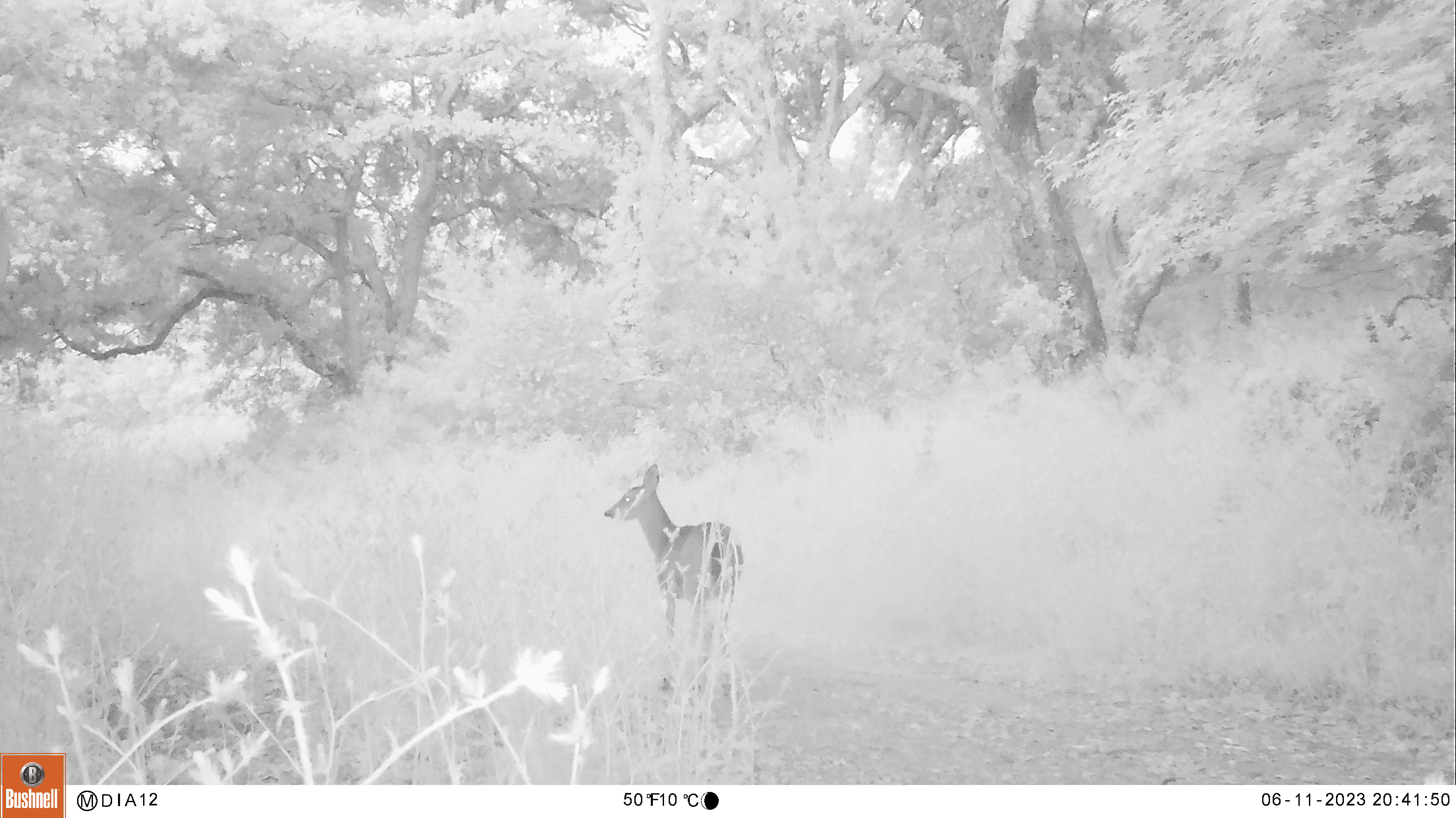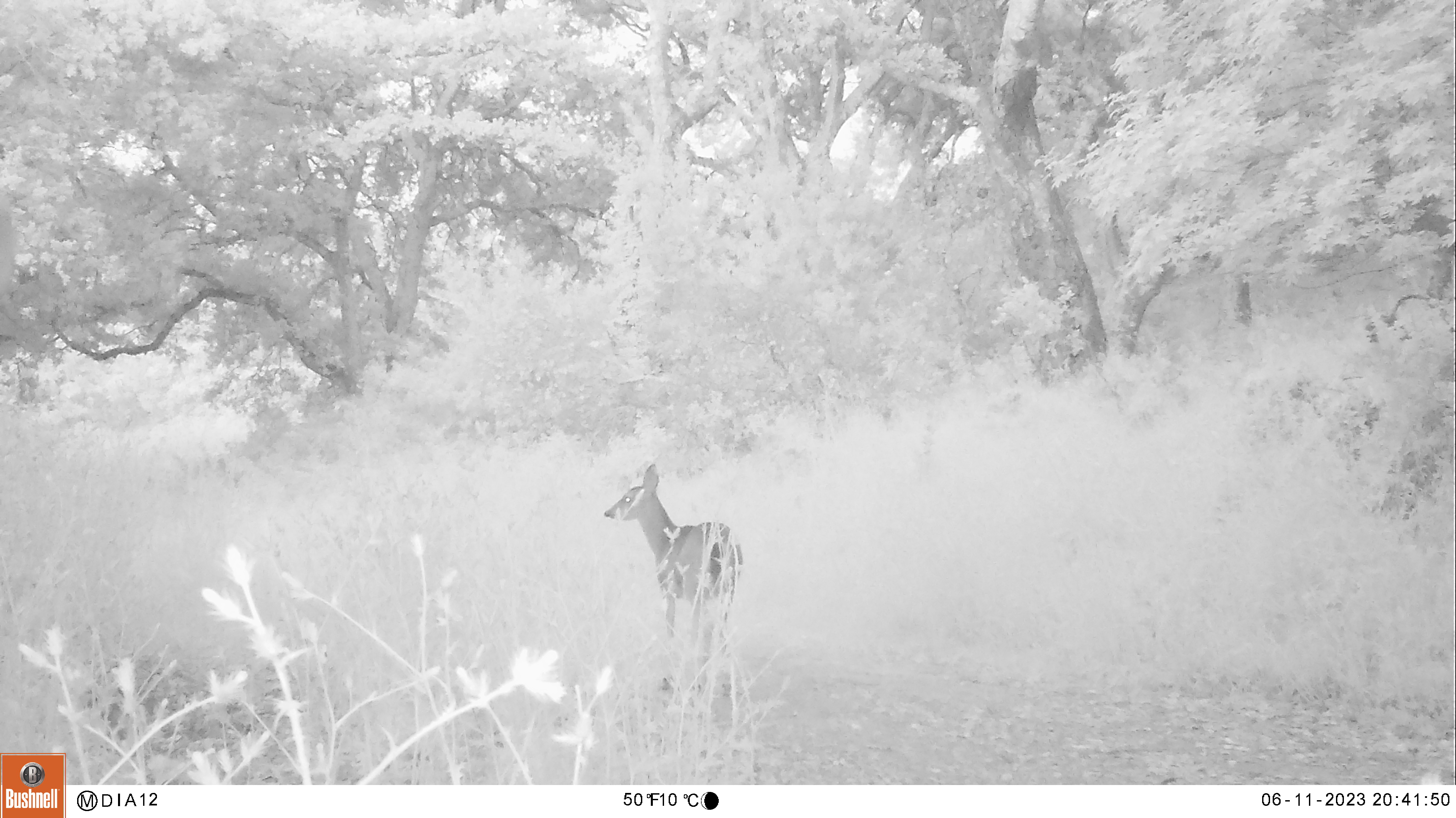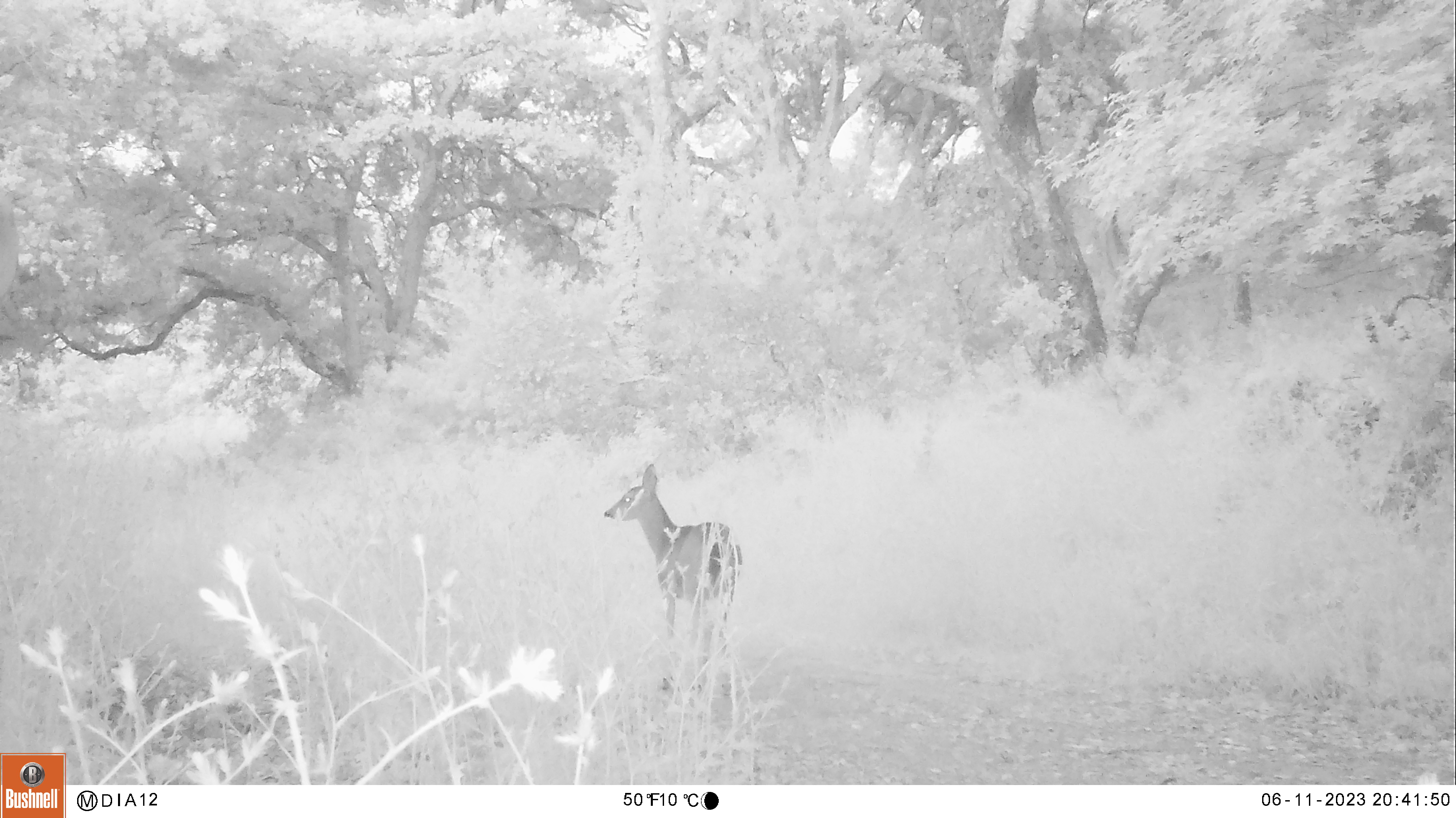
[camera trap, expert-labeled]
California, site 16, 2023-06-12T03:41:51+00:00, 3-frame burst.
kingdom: Animalia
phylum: Chordata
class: Mammalia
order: Artiodactyla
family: Cervidae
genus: Odocoileus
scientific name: Odocoileus hemionus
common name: mule deer